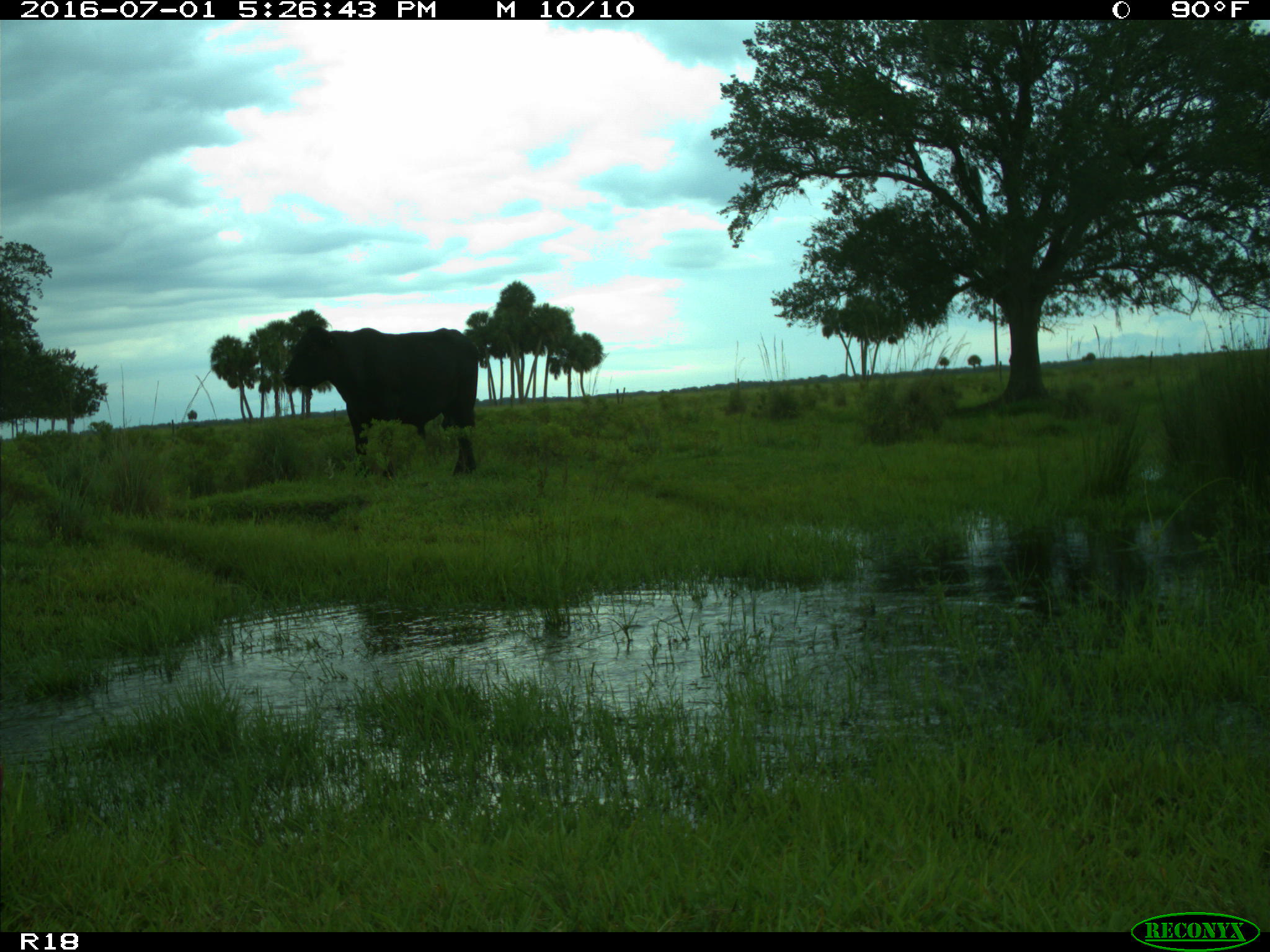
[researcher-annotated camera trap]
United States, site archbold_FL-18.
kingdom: Animalia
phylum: Chordata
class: Mammalia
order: Artiodactyla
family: Bovidae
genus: Bos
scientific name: Bos taurus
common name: domestic cow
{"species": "Bos taurus (domestic cow)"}